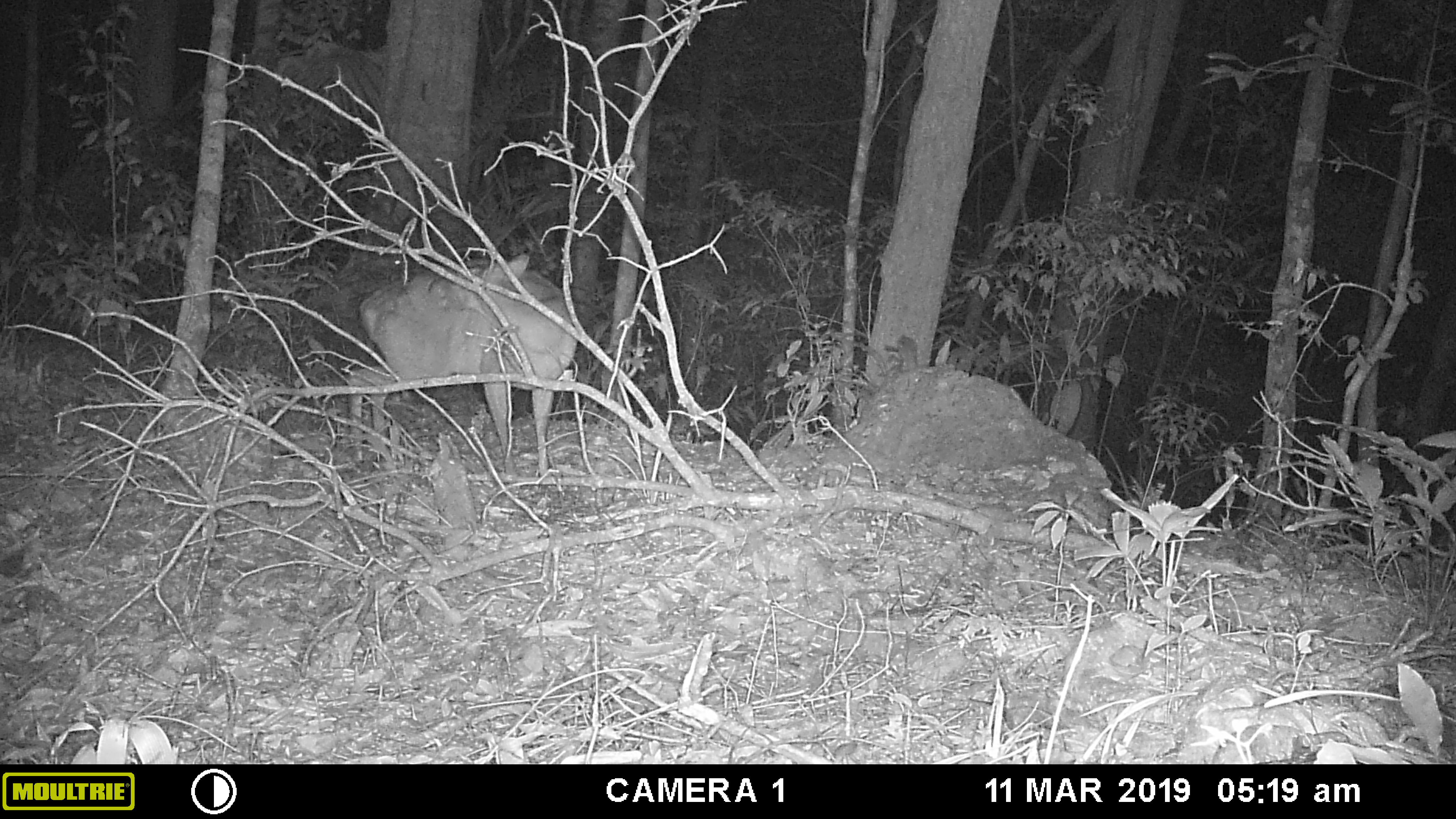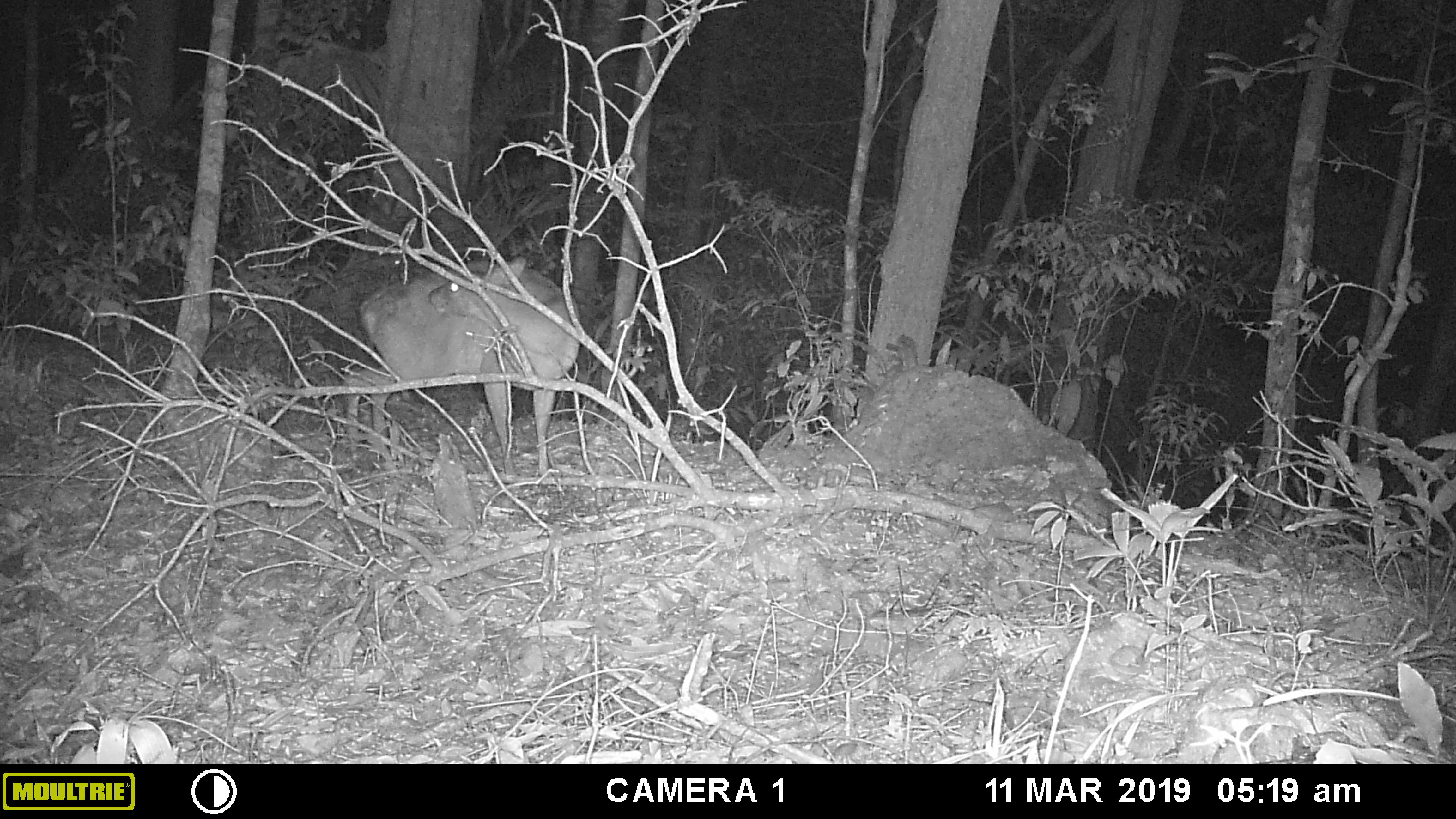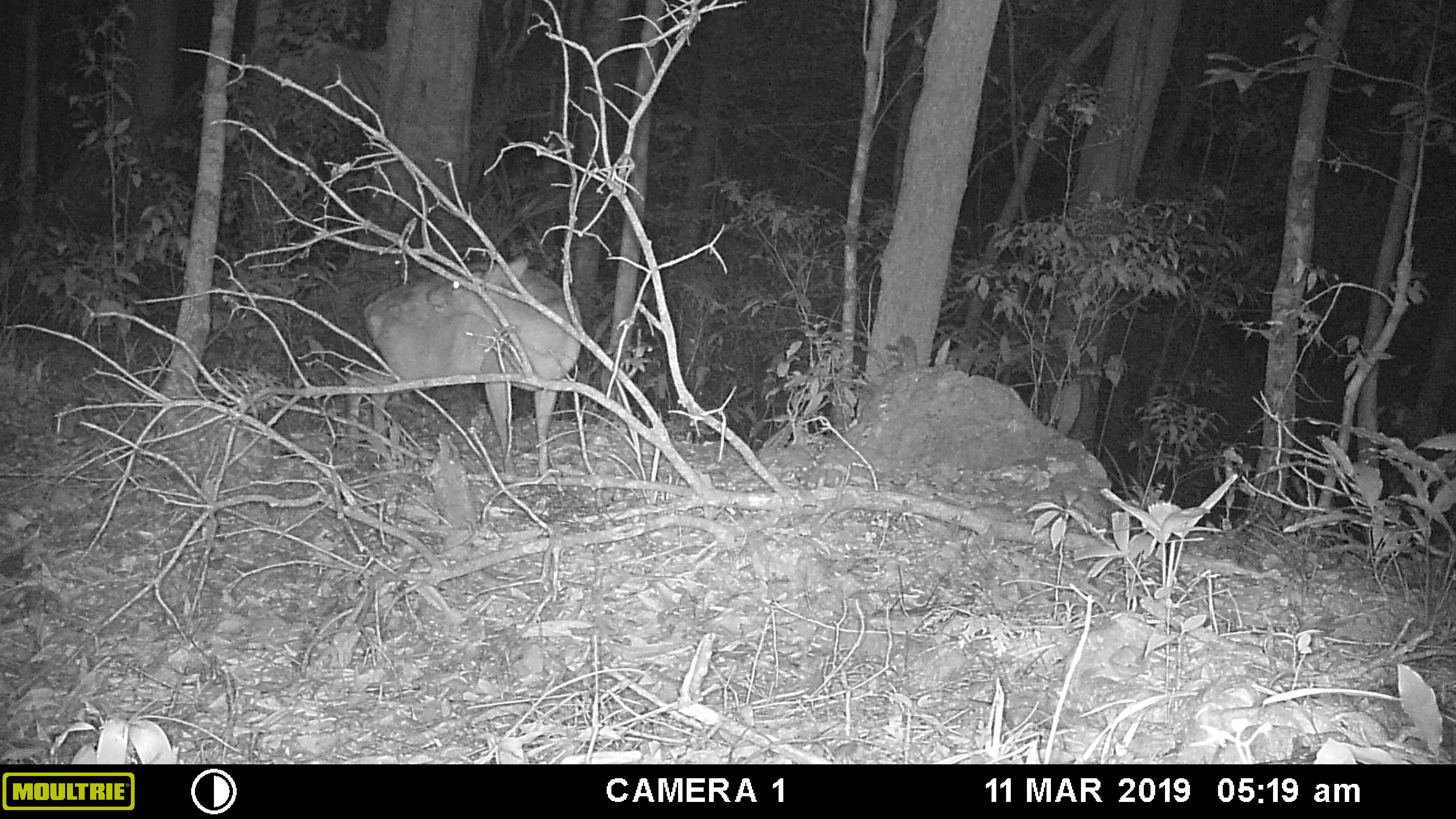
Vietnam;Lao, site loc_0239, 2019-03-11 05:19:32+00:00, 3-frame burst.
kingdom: Animalia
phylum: Chordata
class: Mammalia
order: Artiodactyla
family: Cervidae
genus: Muntiacus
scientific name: Muntiacus vuquangensis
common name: large-antlered muntjac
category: large antlered muntjac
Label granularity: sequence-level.